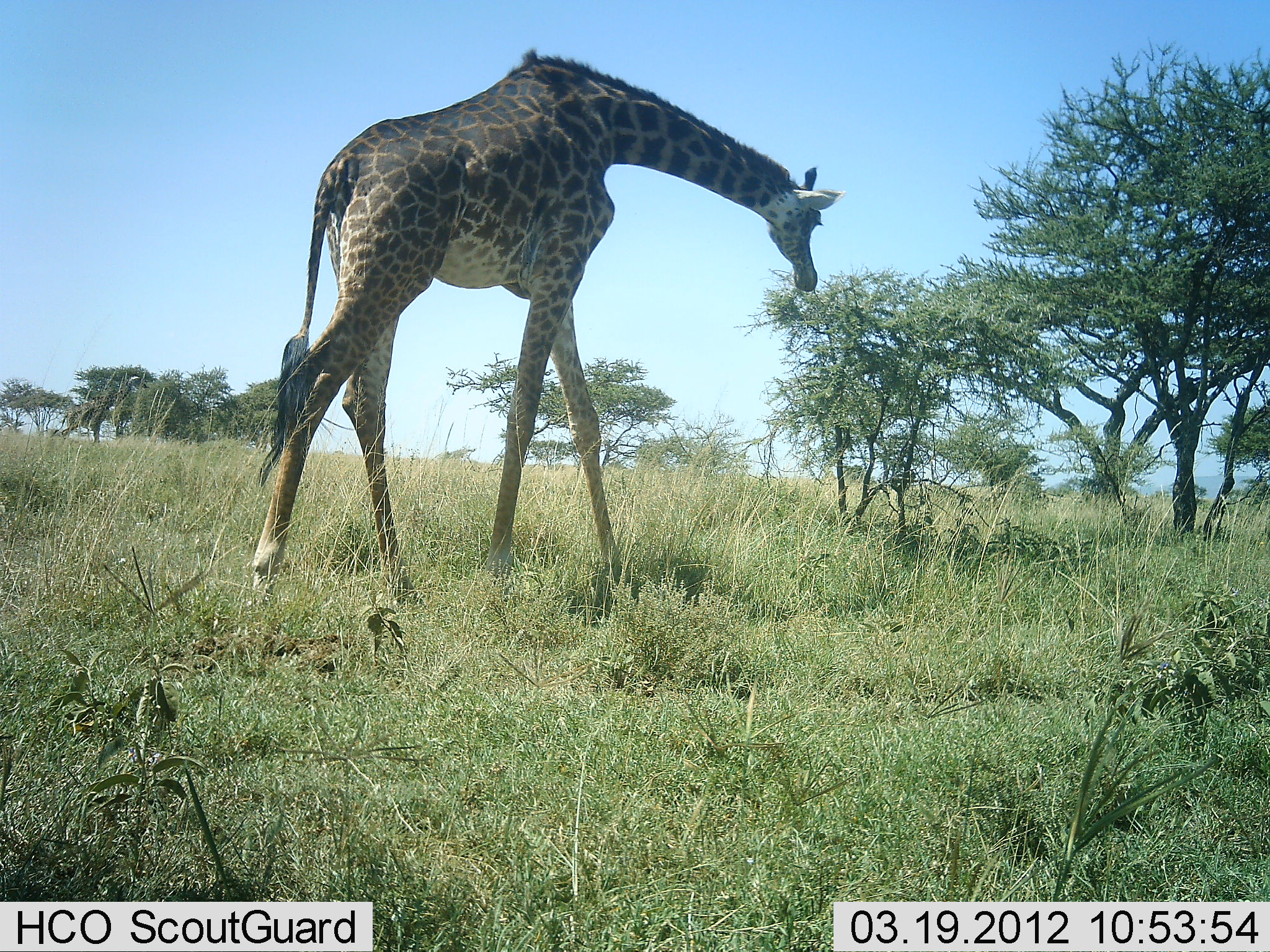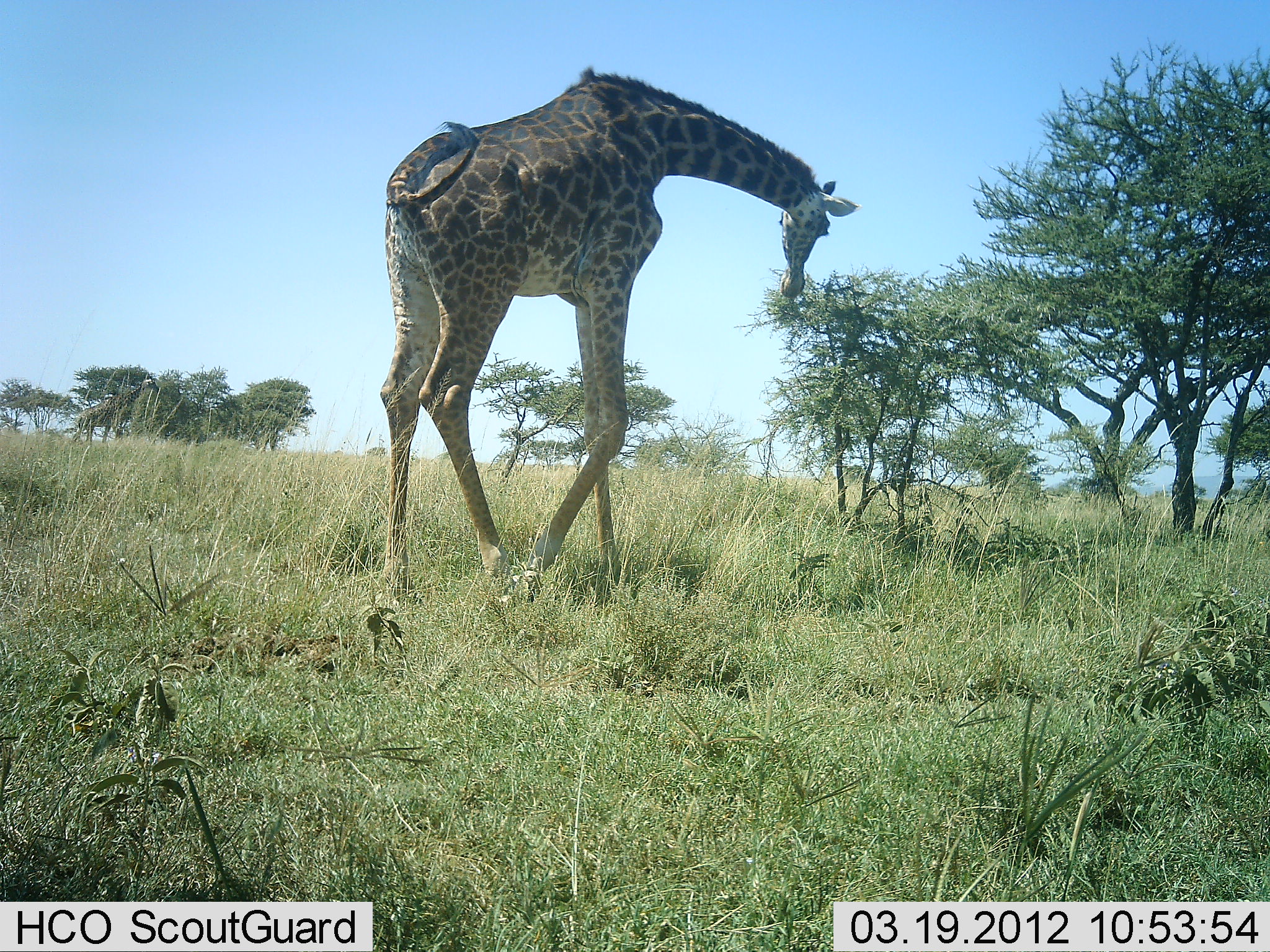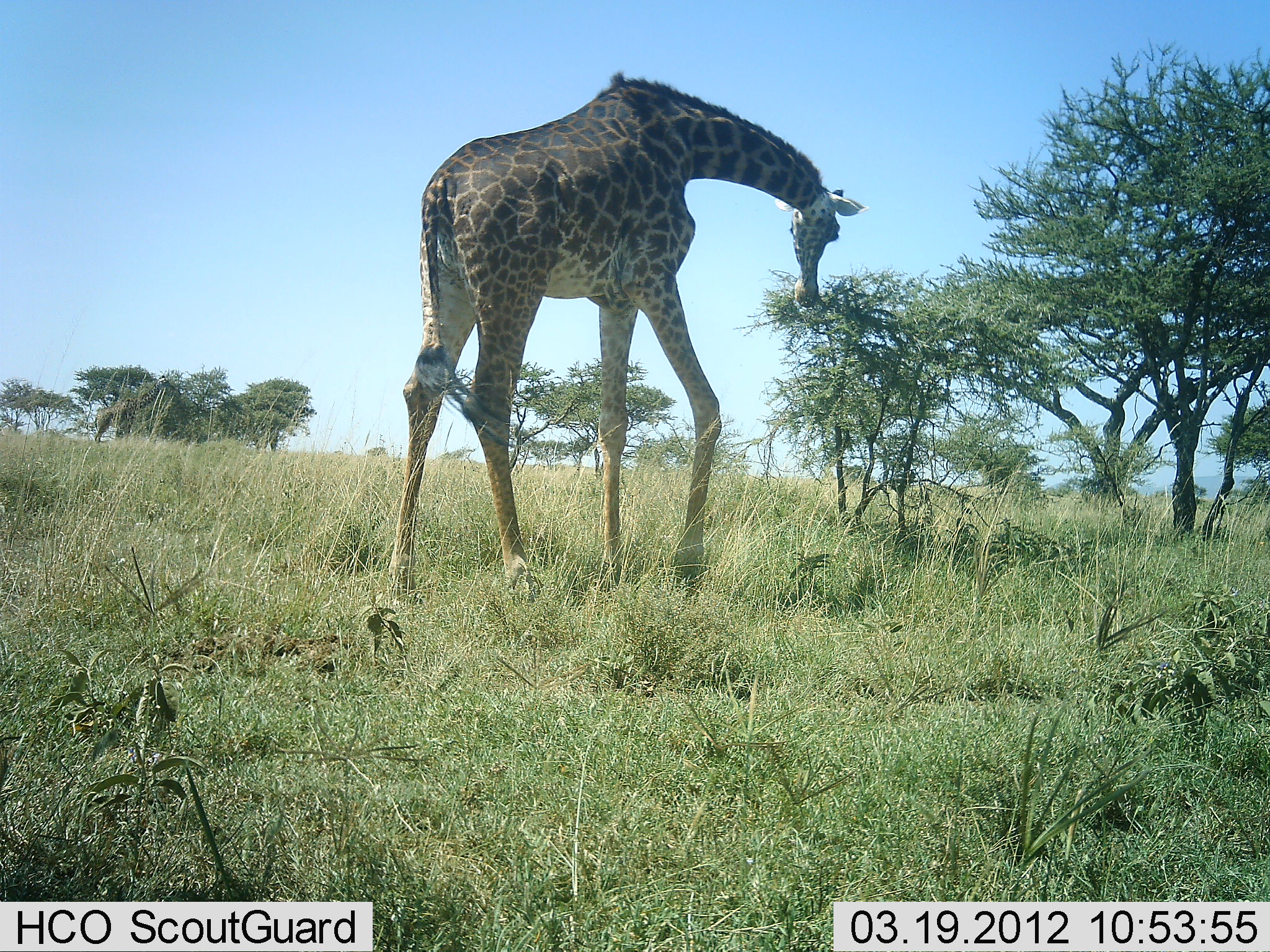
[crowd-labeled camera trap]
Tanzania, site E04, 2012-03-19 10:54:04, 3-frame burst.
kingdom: Animalia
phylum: Chordata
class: Mammalia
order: Artiodactyla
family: Giraffidae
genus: Giraffa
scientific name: Giraffa camelopardalis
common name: giraffe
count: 1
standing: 10%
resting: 0%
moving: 48%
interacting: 0%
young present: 0%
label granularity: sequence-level